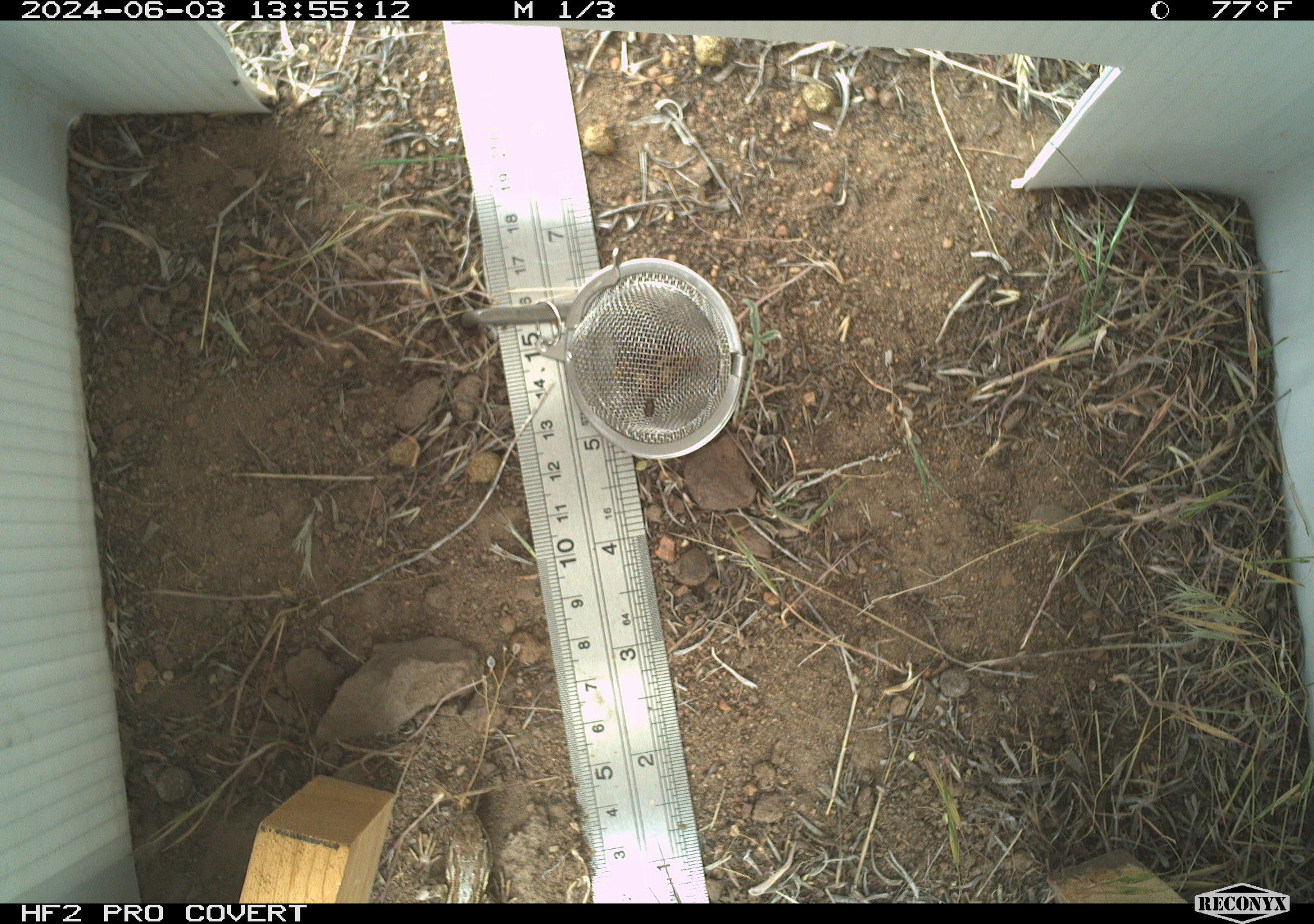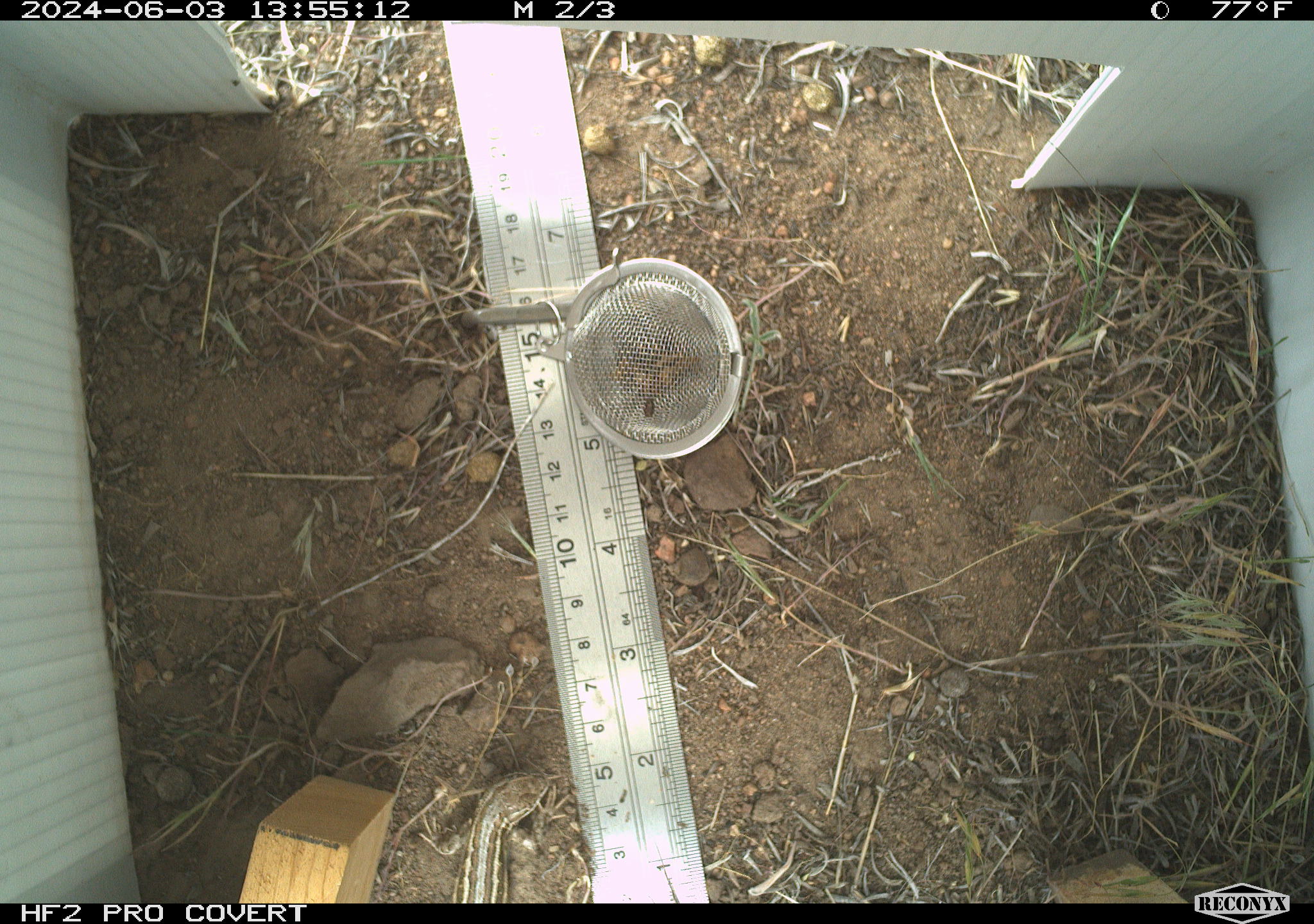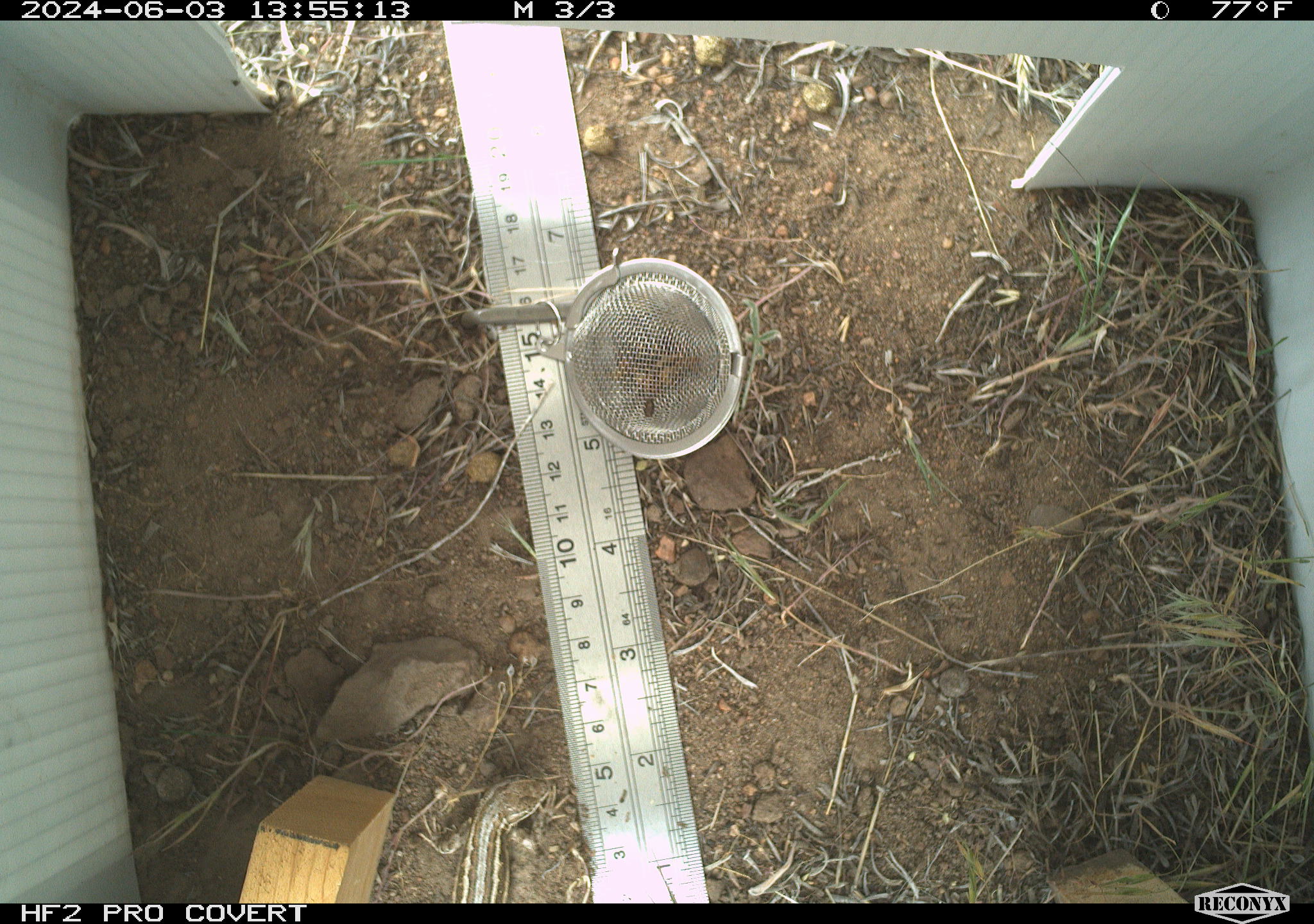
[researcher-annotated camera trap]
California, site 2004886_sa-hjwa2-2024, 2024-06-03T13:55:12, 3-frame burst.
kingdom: Animalia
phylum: Chordata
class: Reptilia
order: Squamata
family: Phrynosomatidae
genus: Sceloporus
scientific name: Sceloporus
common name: spiny lizards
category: sceloporus species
Sceloporus species (spiny lizards) (Sceloporus).